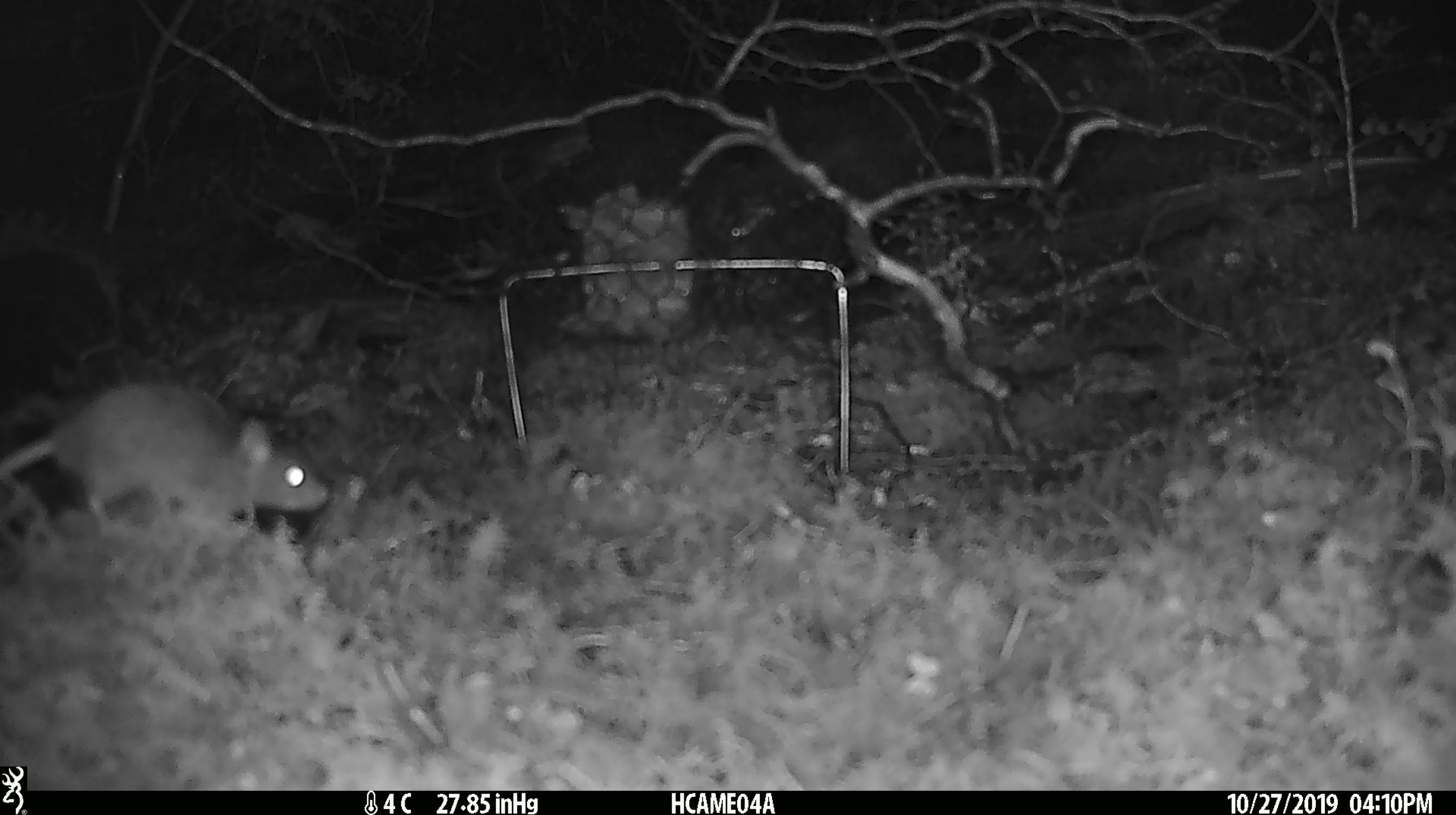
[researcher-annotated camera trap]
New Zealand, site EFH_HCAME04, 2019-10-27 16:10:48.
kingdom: Animalia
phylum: Chordata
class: Mammalia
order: Rodentia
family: Muridae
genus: Mus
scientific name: Mus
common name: mouse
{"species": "mouse (Mus)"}